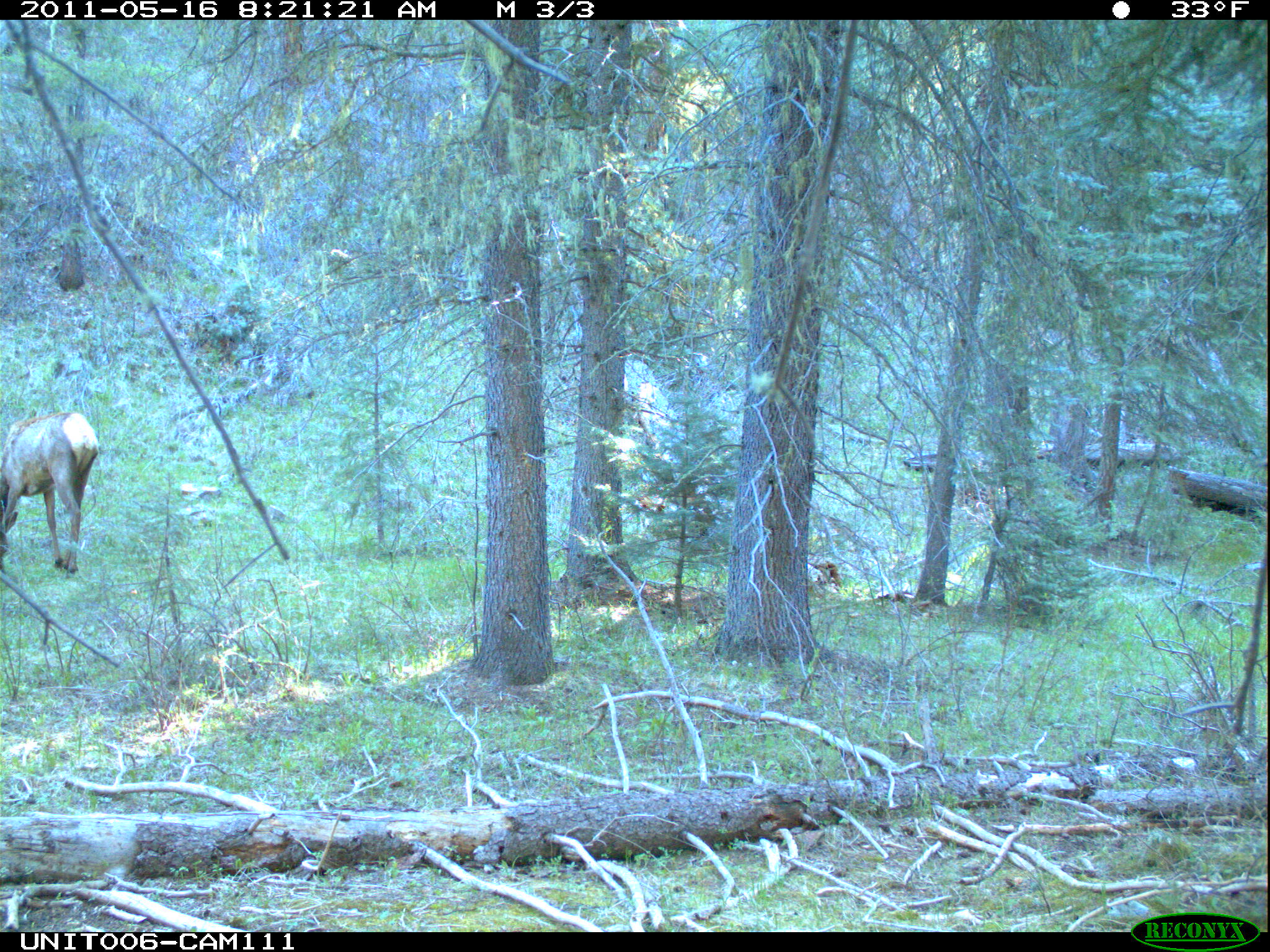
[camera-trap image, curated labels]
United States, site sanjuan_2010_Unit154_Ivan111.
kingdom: Animalia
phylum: Chordata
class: Mammalia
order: Artiodactyla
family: Cervidae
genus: Cervus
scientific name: Cervus elaphus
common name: red deer